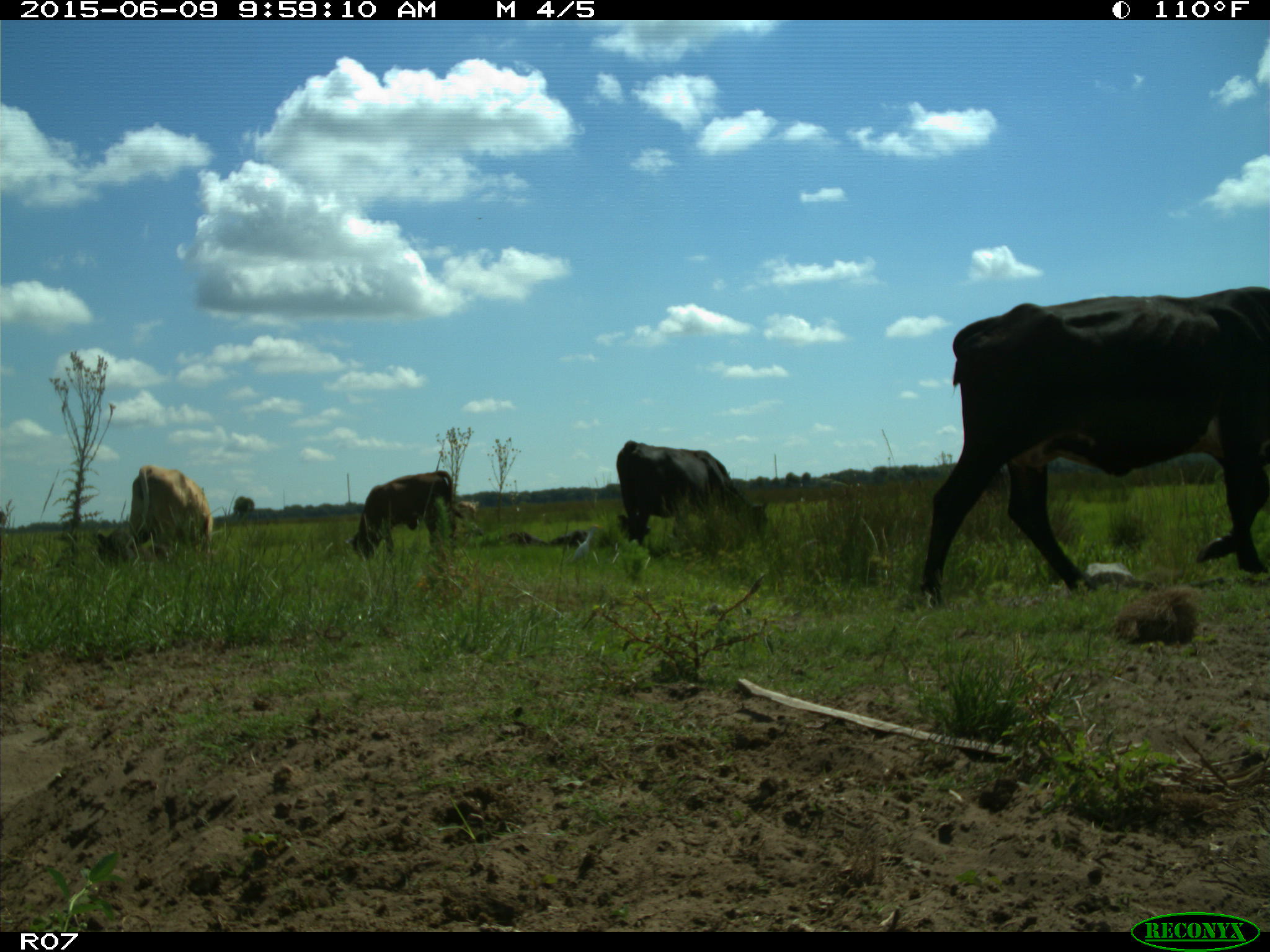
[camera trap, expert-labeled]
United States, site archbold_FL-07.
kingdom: Animalia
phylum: Chordata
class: Mammalia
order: Artiodactyla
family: Bovidae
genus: Bos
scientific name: Bos taurus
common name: domestic cow